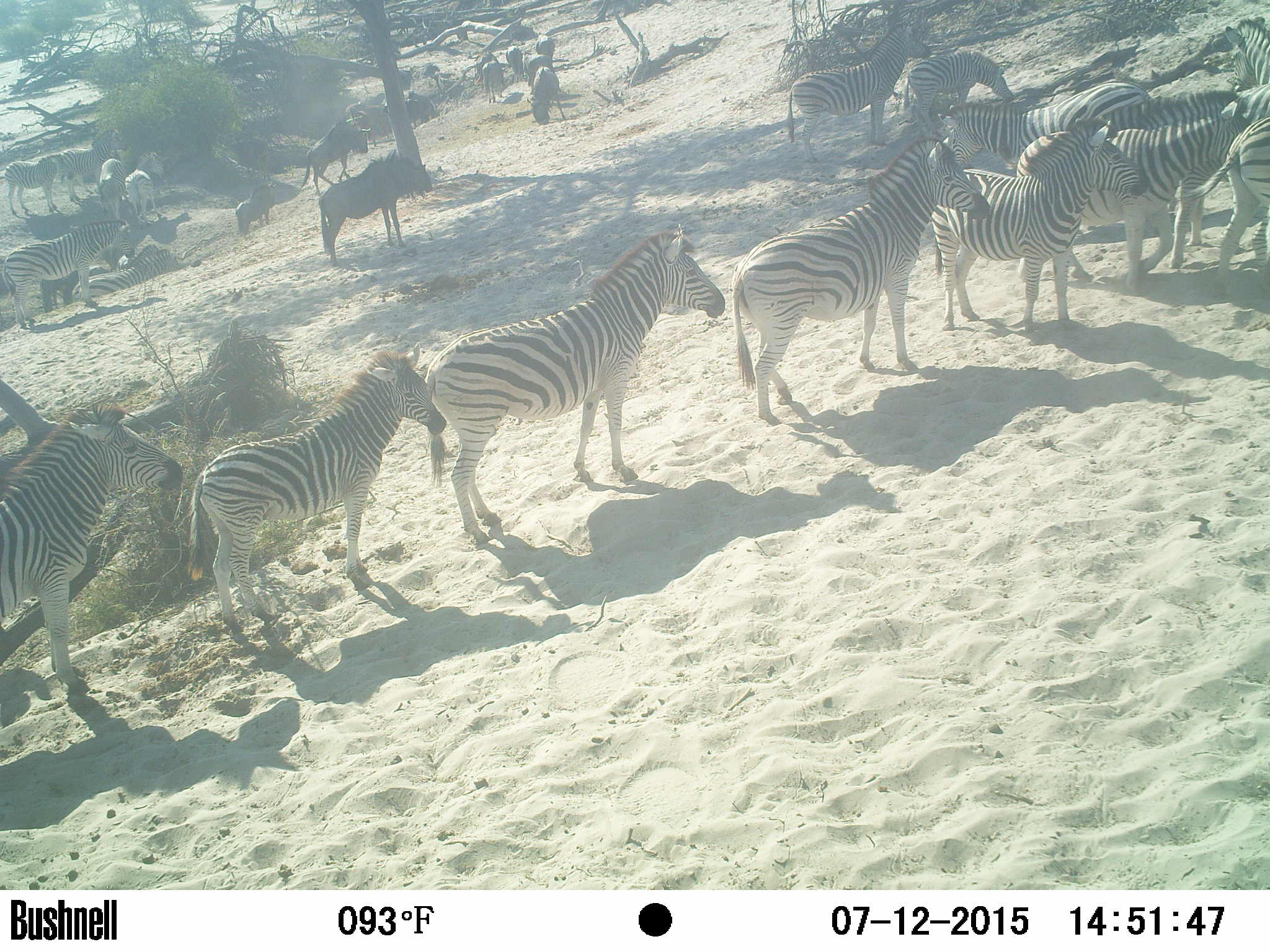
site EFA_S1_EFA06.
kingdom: Animalia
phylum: Chordata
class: Mammalia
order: Perissodactyla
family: Equidae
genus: Equus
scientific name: Equus quagga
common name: plains zebra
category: zebraplains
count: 11-50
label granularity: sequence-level